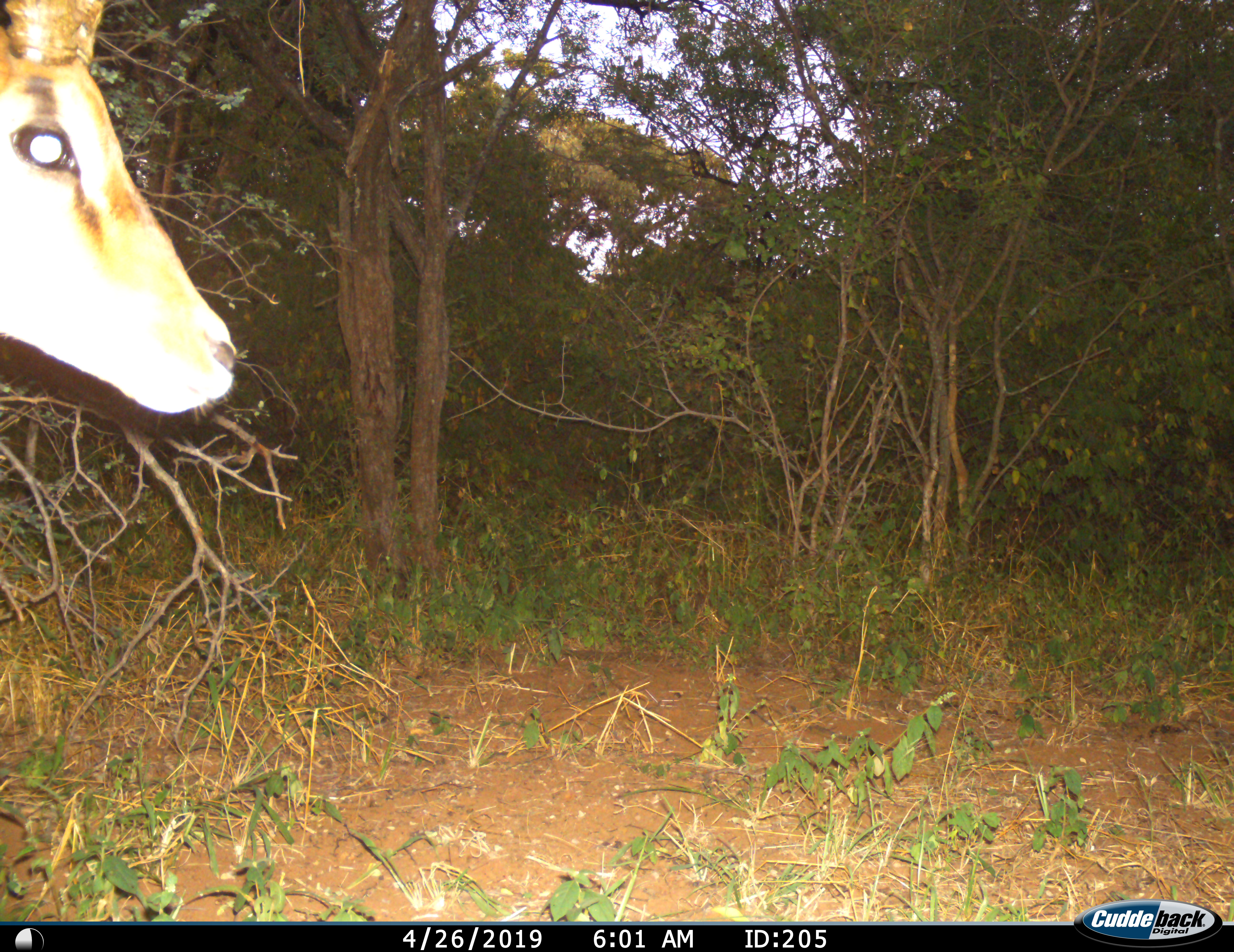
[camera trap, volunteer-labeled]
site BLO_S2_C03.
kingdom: Animalia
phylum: Chordata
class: Mammalia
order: Artiodactyla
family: Bovidae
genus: Aepyceros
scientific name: Aepyceros melampus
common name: impala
Impala (Aepyceros melampus), count 1. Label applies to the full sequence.